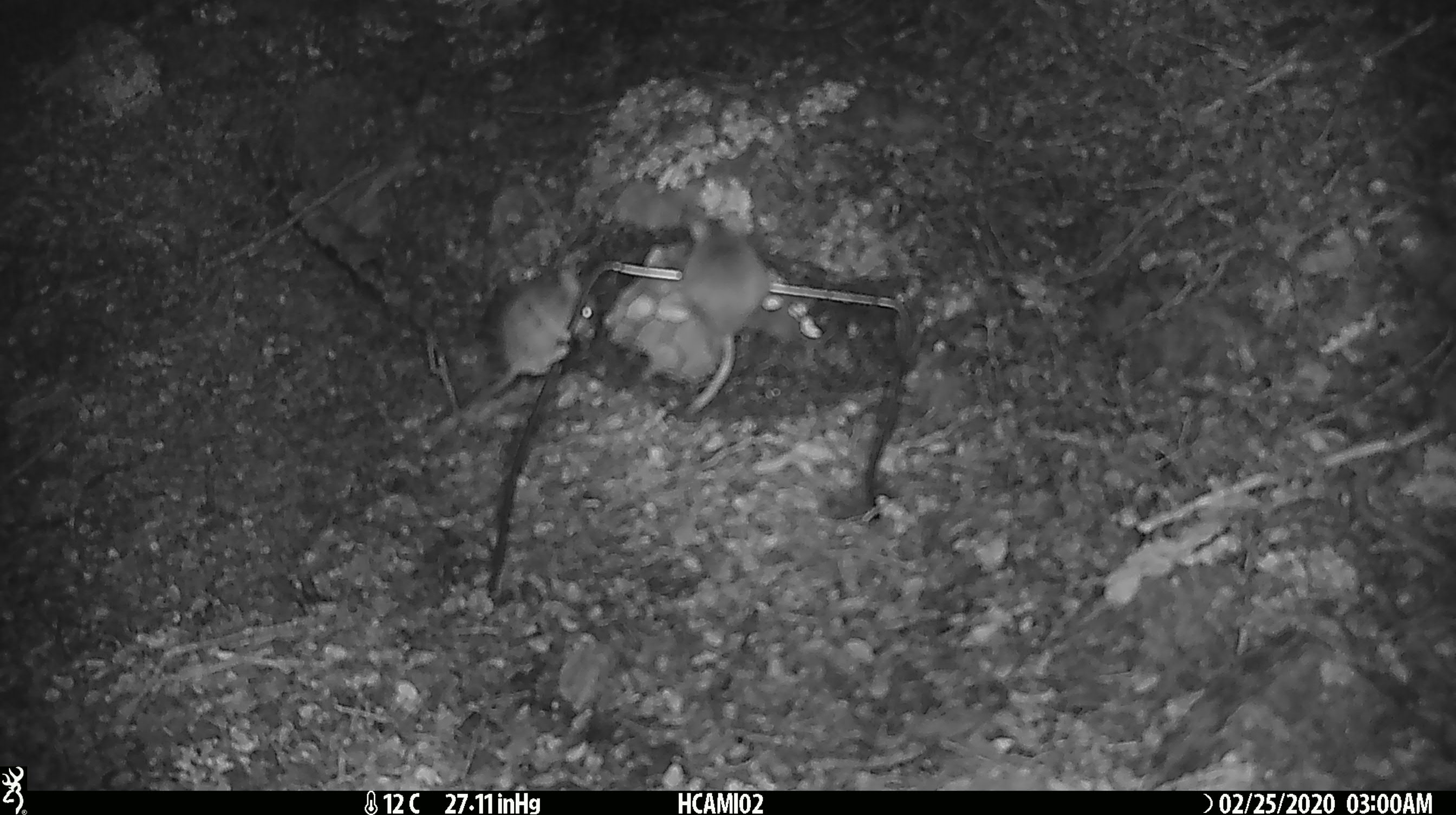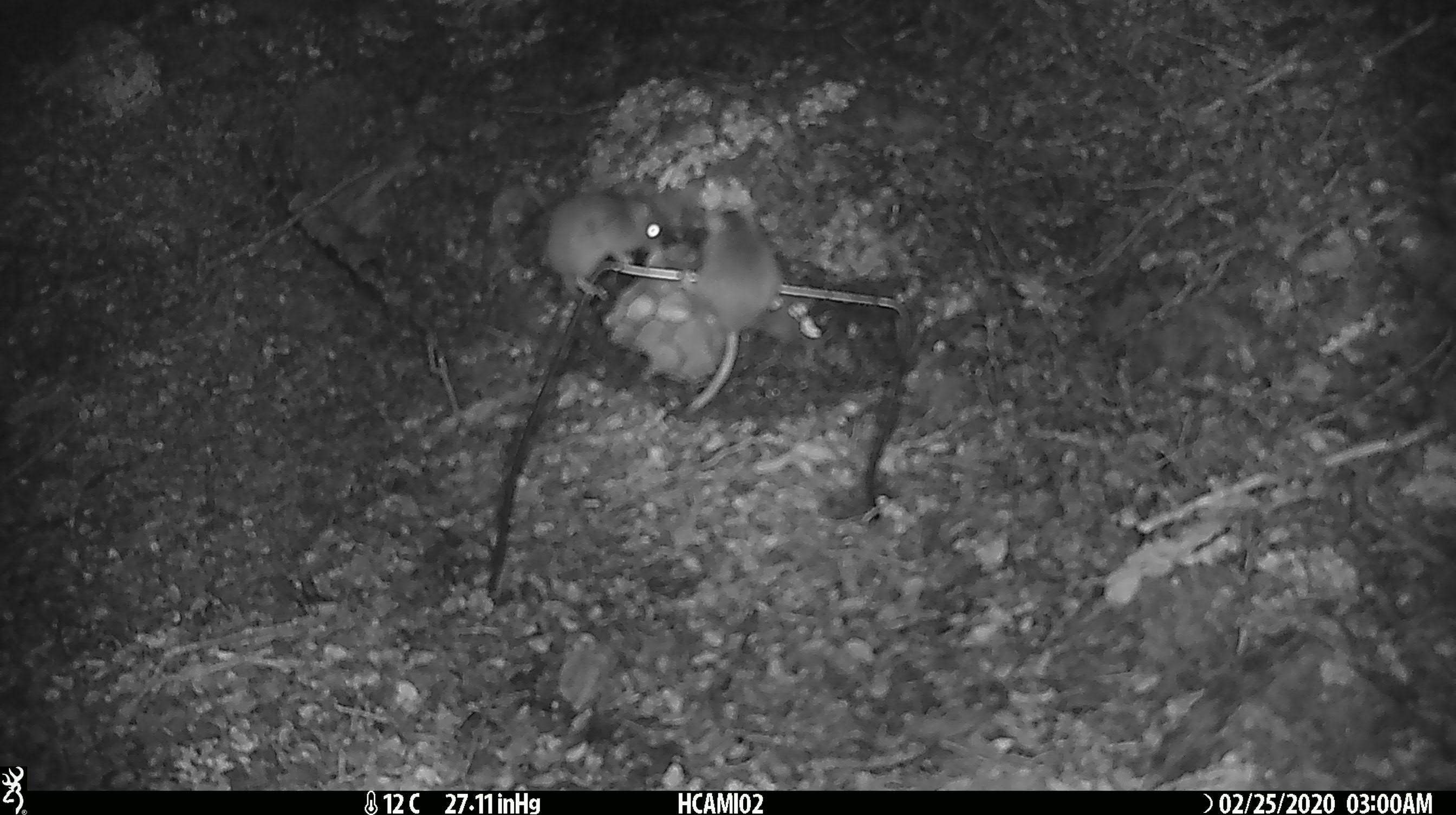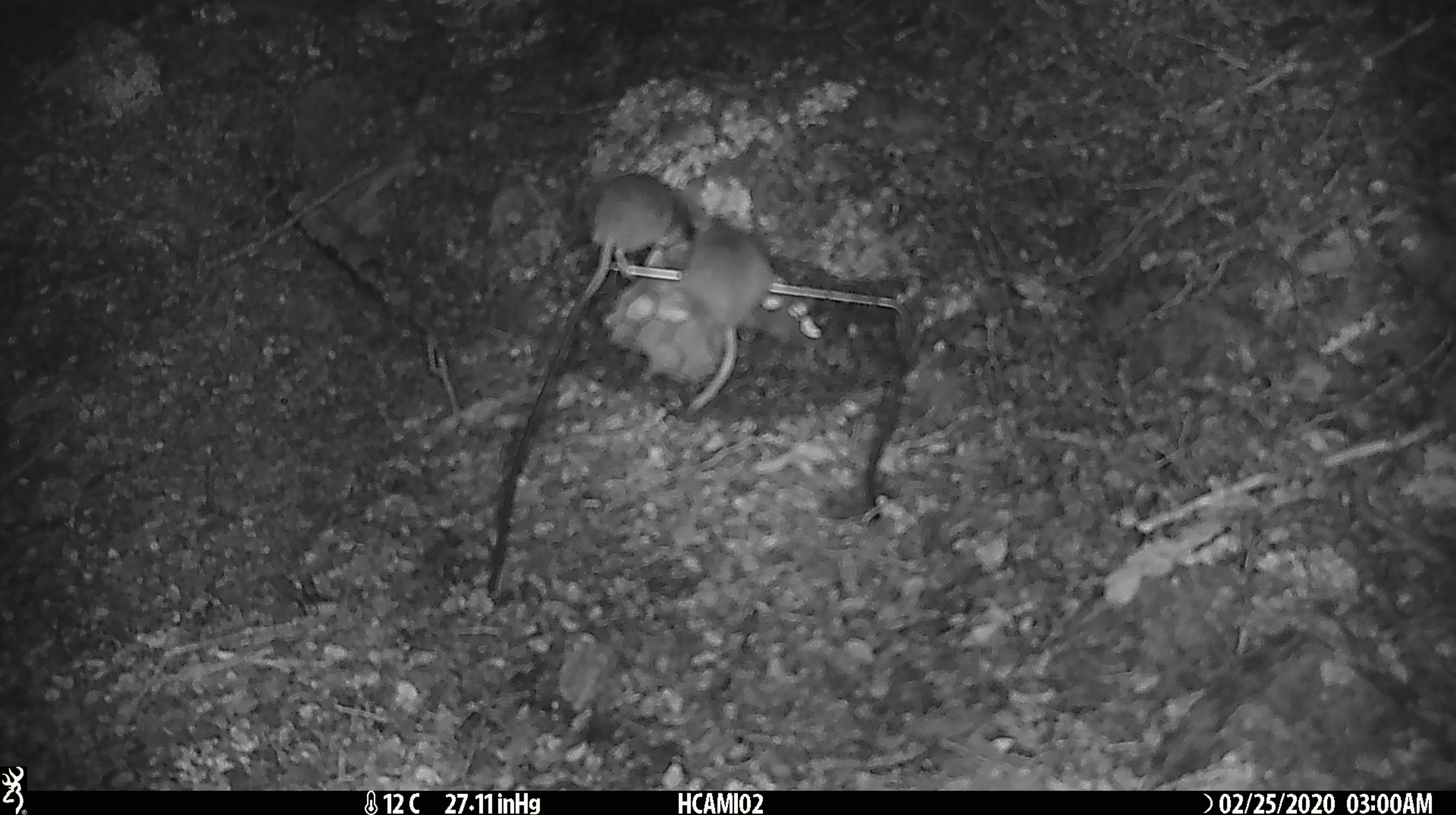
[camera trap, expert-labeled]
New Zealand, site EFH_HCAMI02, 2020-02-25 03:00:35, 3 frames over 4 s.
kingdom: Animalia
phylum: Chordata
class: Mammalia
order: Rodentia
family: Muridae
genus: Mus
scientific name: Mus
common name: mouse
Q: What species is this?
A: Mouse (Mus).